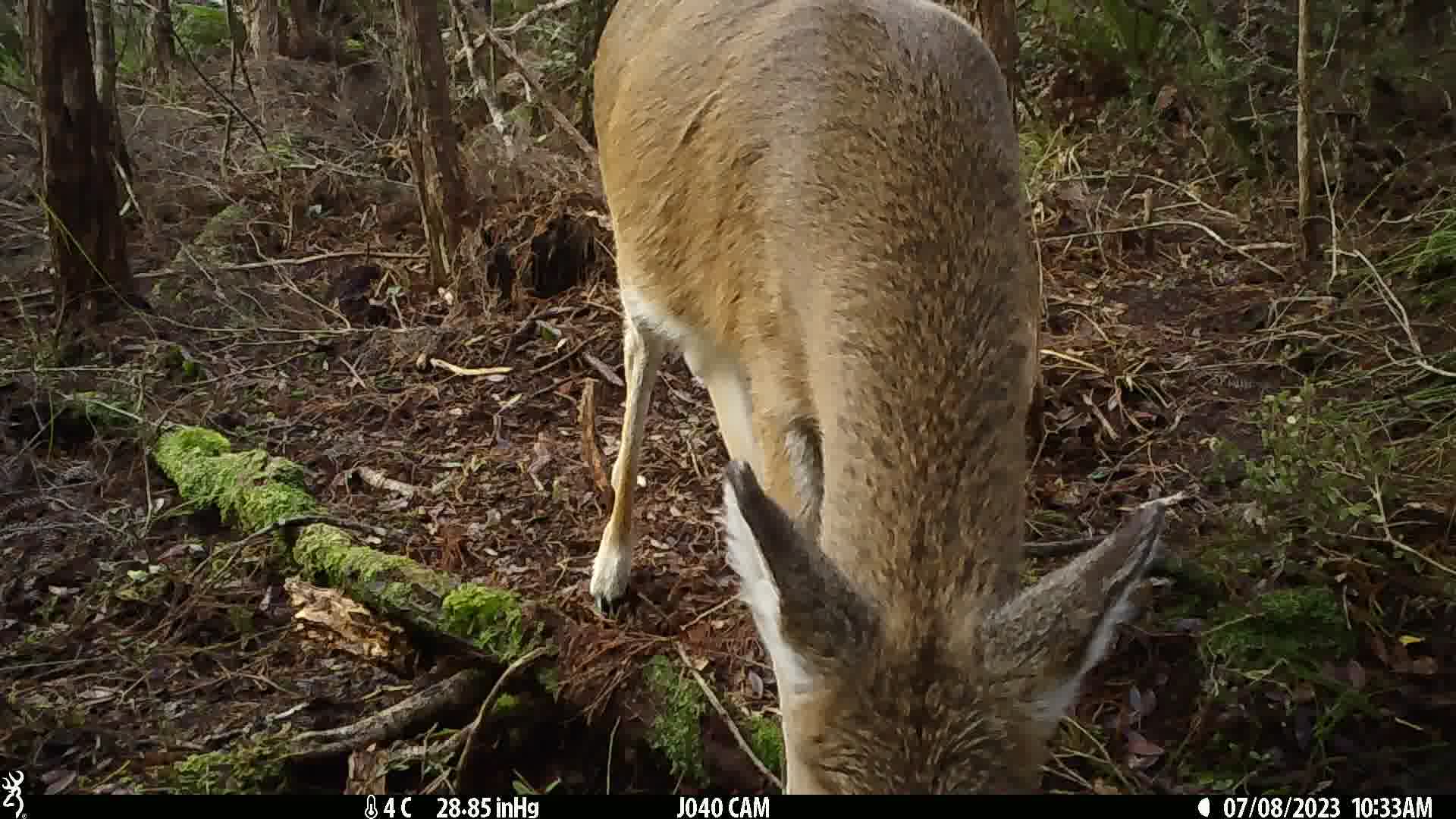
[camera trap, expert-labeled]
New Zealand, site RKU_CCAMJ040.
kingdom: Animalia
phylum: Chordata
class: Mammalia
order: Artiodactyla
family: Cervidae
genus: Odocoileus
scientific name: Odocoileus virginianus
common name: white-tailed deer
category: white tailed deer